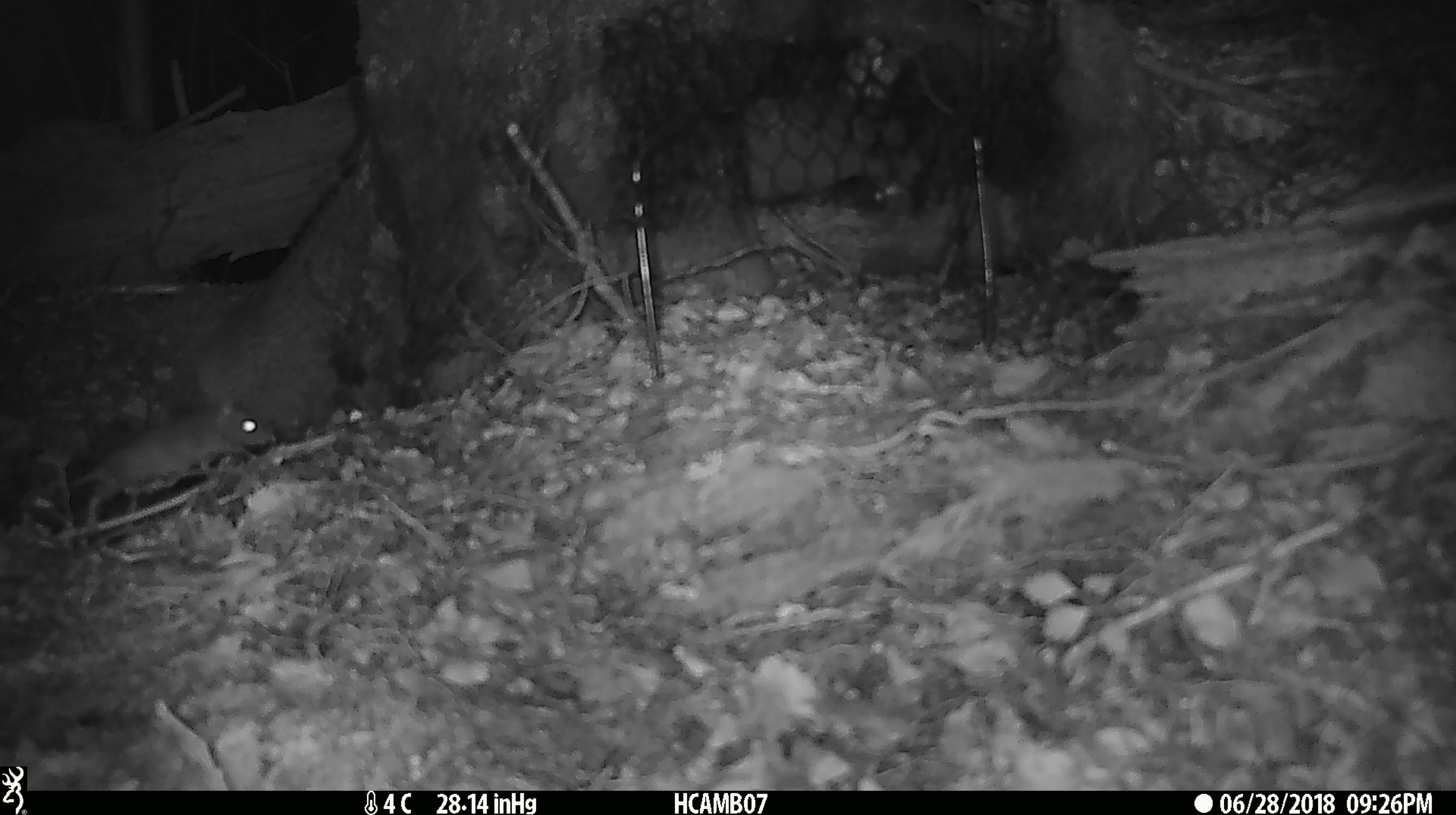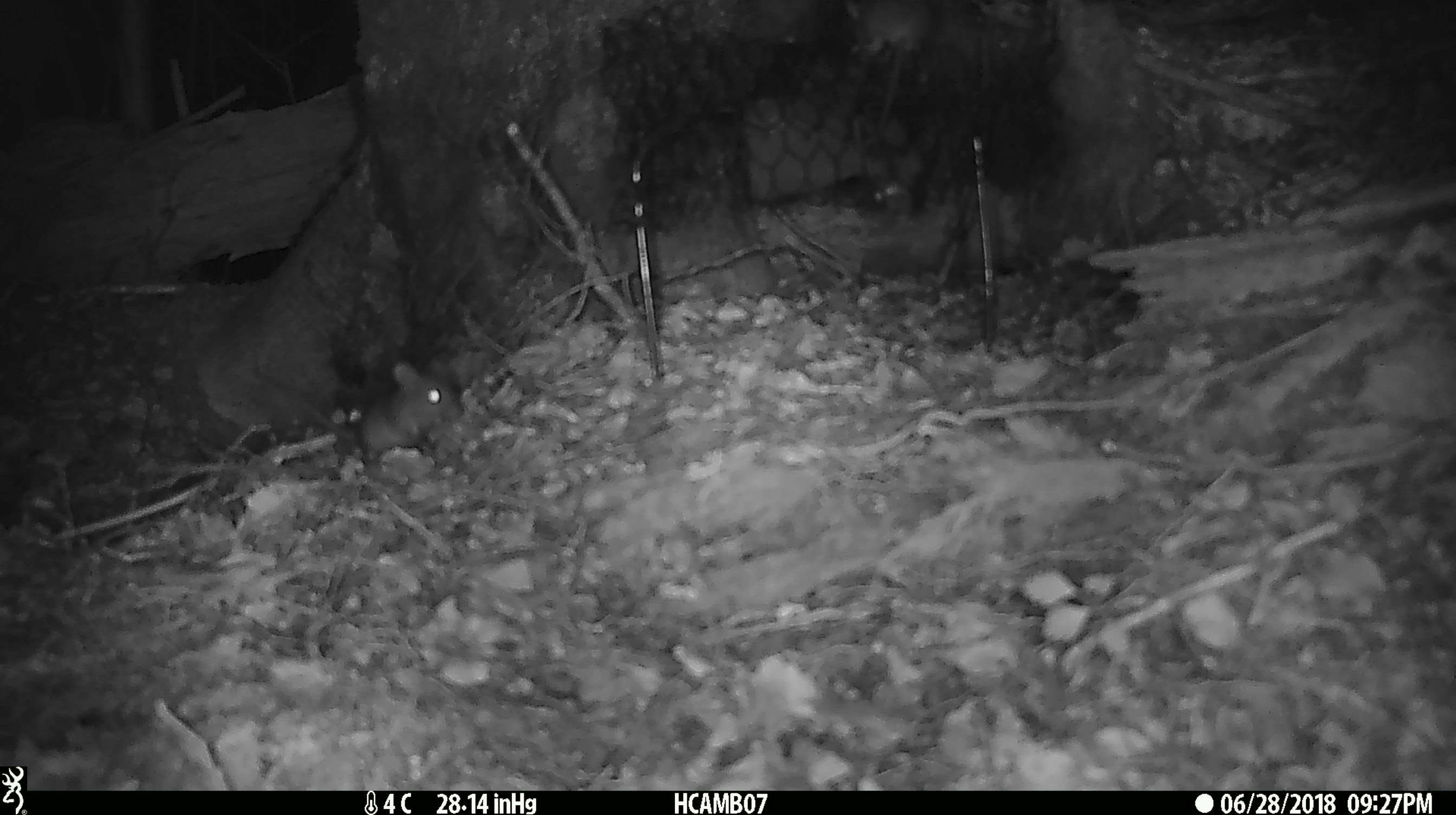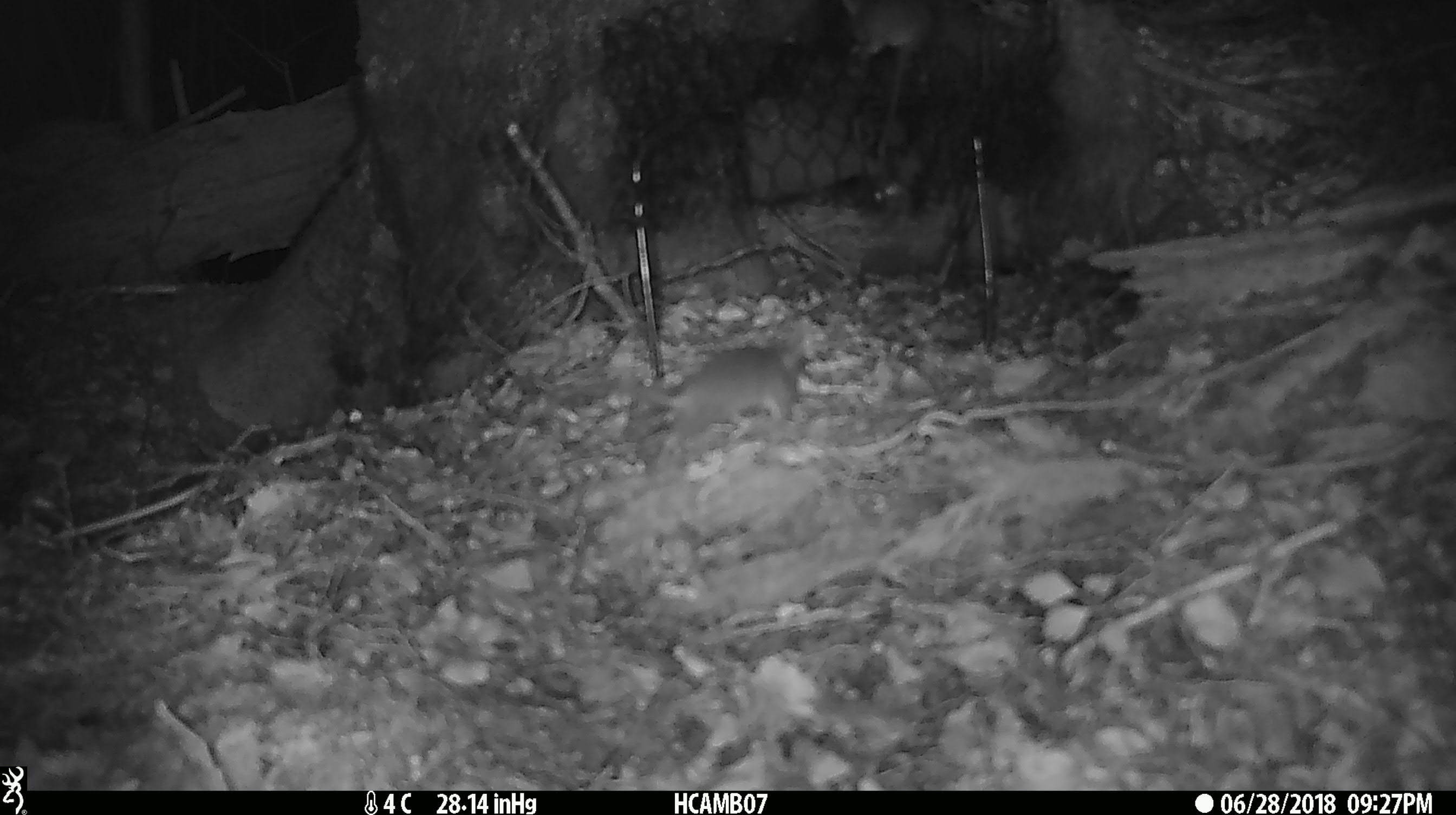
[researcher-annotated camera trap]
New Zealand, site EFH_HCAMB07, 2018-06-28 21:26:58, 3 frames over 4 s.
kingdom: Animalia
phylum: Chordata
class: Mammalia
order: Rodentia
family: Muridae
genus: Mus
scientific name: Mus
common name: mouse